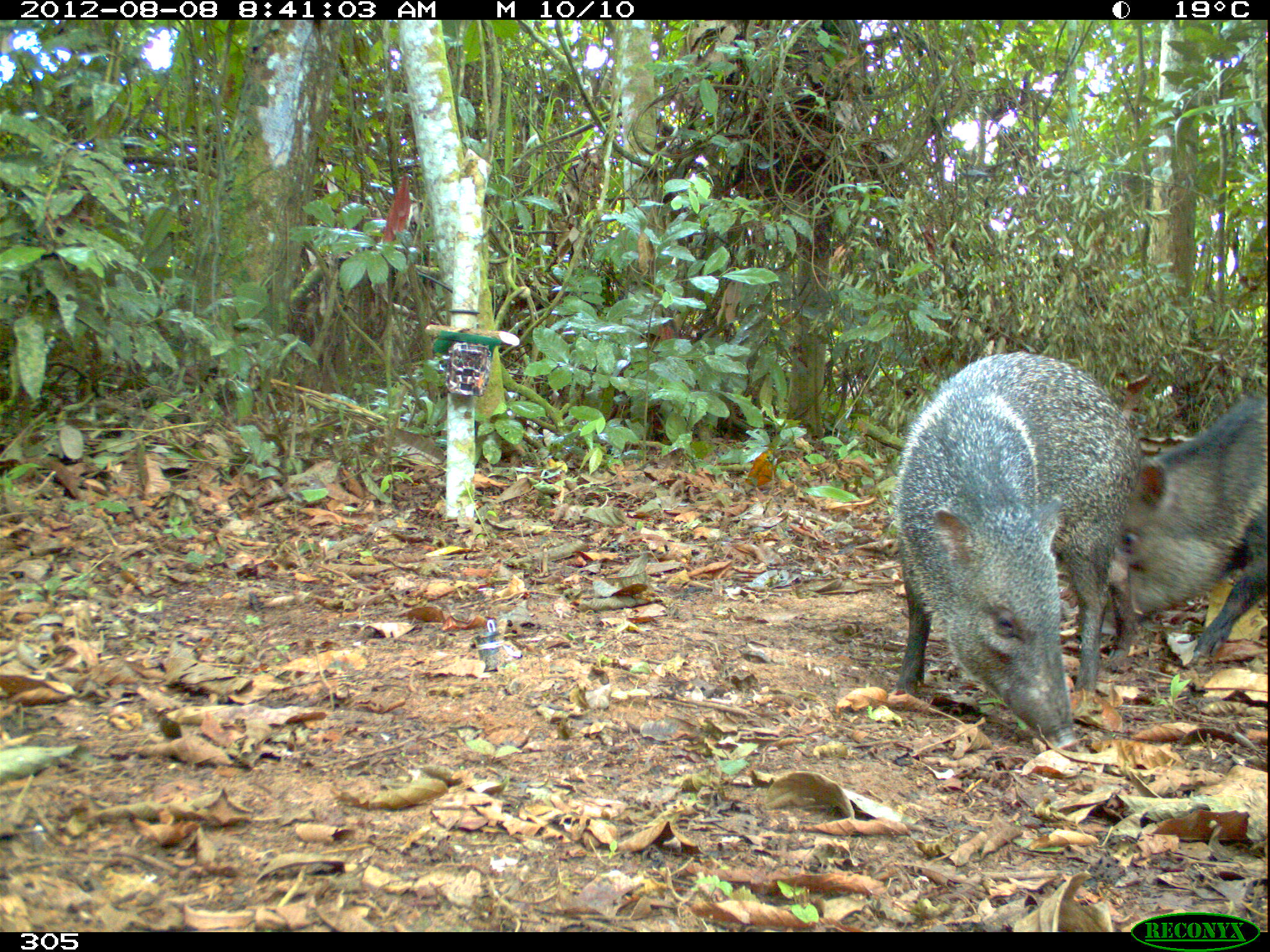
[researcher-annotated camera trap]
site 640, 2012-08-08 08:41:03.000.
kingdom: Animalia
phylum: Chordata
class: Mammalia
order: Artiodactyla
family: Tayassuidae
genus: Pecari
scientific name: Pecari tajacu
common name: collared peccary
Pecari tajacu (collared peccary).